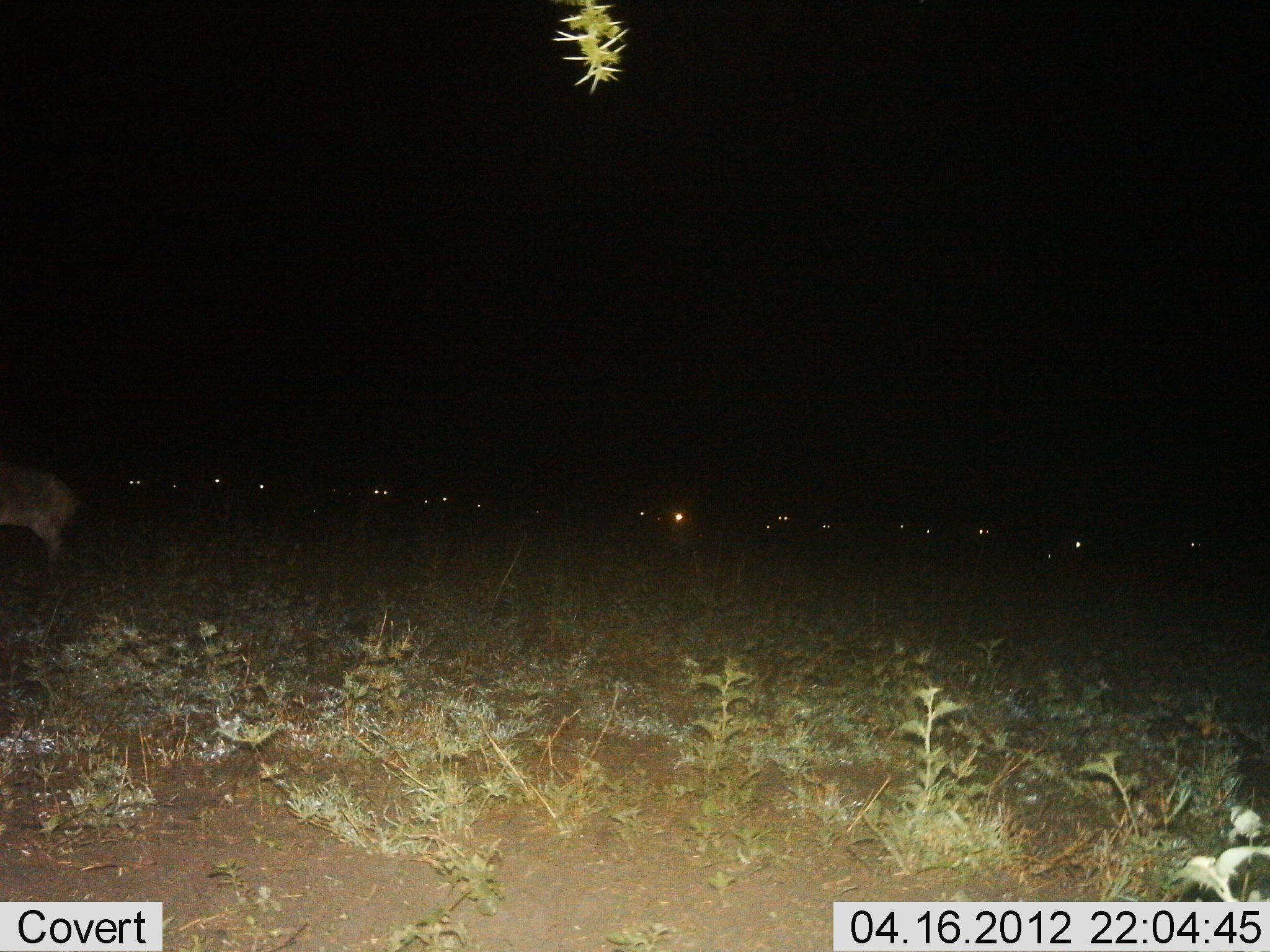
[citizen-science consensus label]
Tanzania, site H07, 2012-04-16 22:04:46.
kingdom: Animalia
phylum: Chordata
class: Mammalia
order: Artiodactyla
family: Bovidae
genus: Connochaetes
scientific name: Connochaetes taurinus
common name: blue wildebeest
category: wildebeest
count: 11-50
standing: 57%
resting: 43%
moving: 14%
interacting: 0%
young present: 0%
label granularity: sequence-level